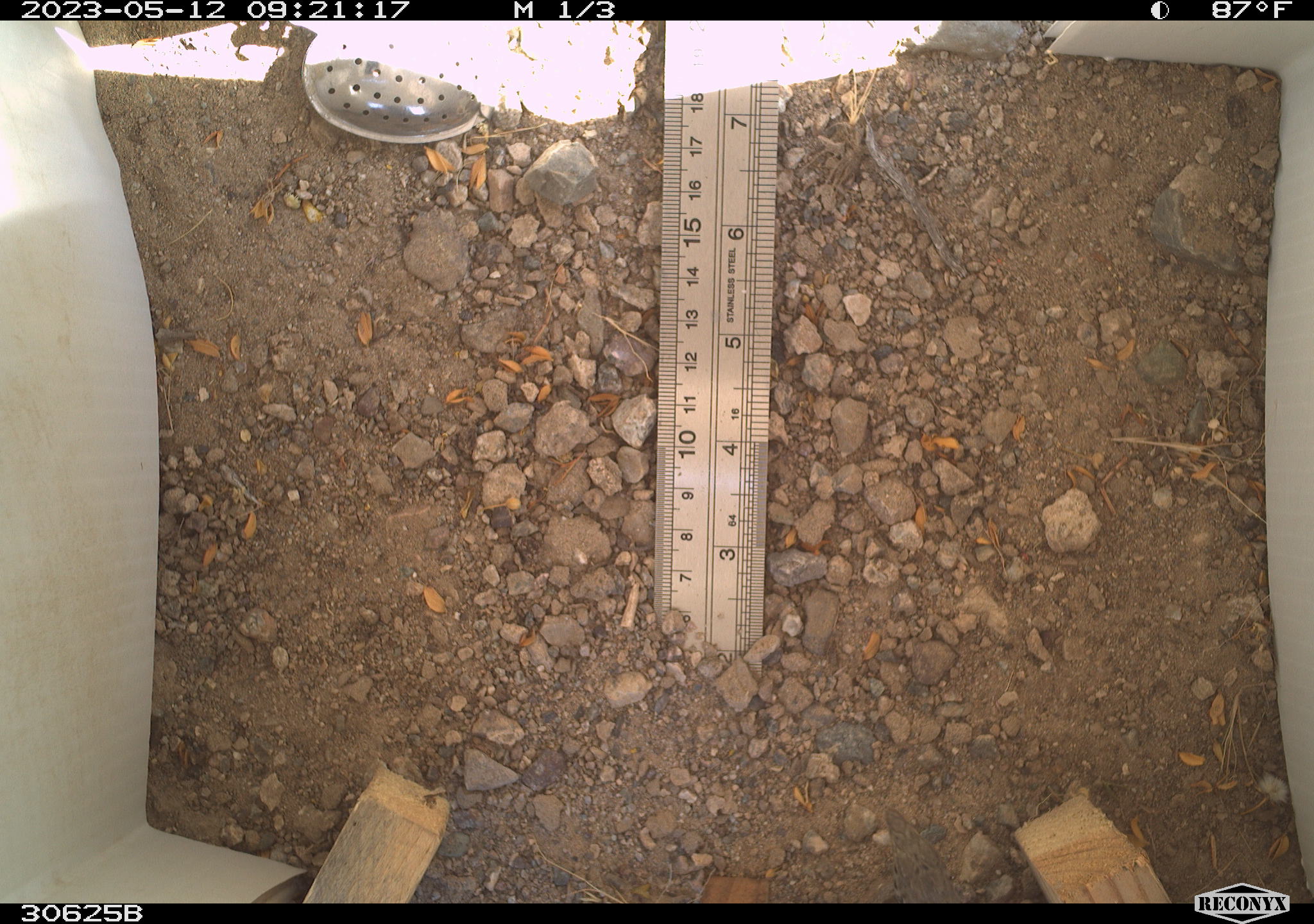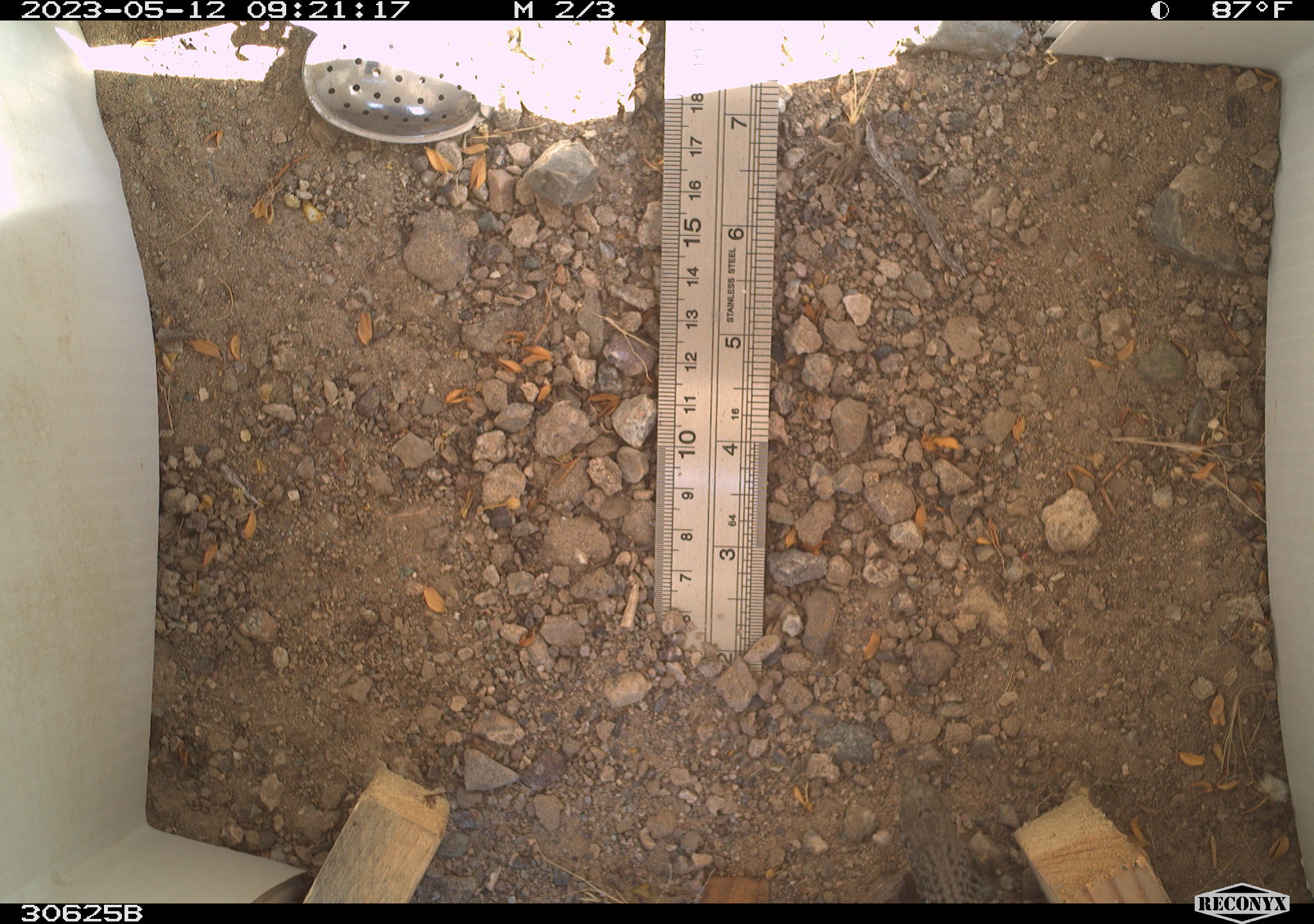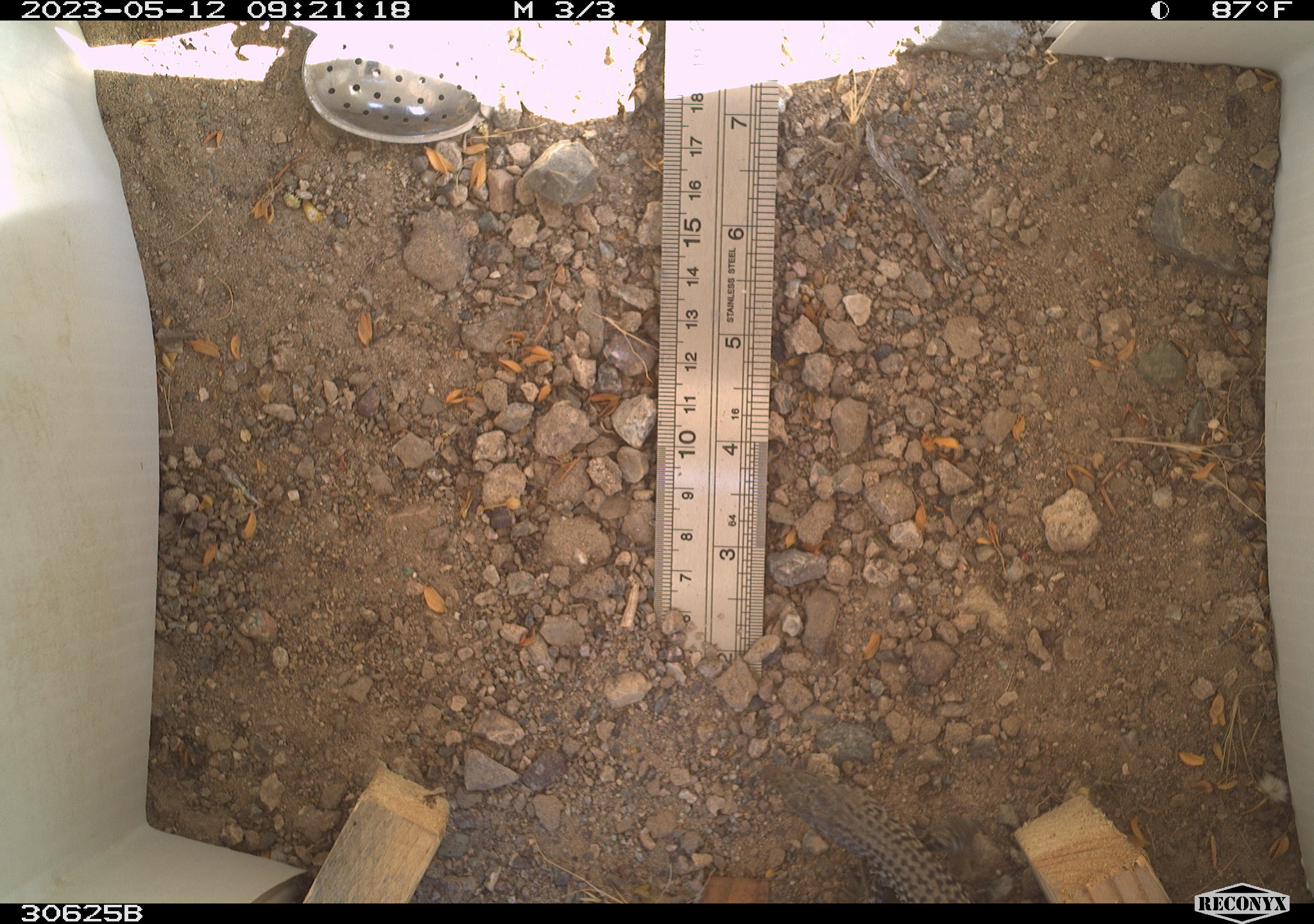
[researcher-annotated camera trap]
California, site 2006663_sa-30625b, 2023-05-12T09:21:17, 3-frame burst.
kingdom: Animalia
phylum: Chordata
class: Reptilia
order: Squamata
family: Teiidae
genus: Aspidoscelis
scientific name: Aspidoscelis tigris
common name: western whiptail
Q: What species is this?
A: Western whiptail (Aspidoscelis tigris).